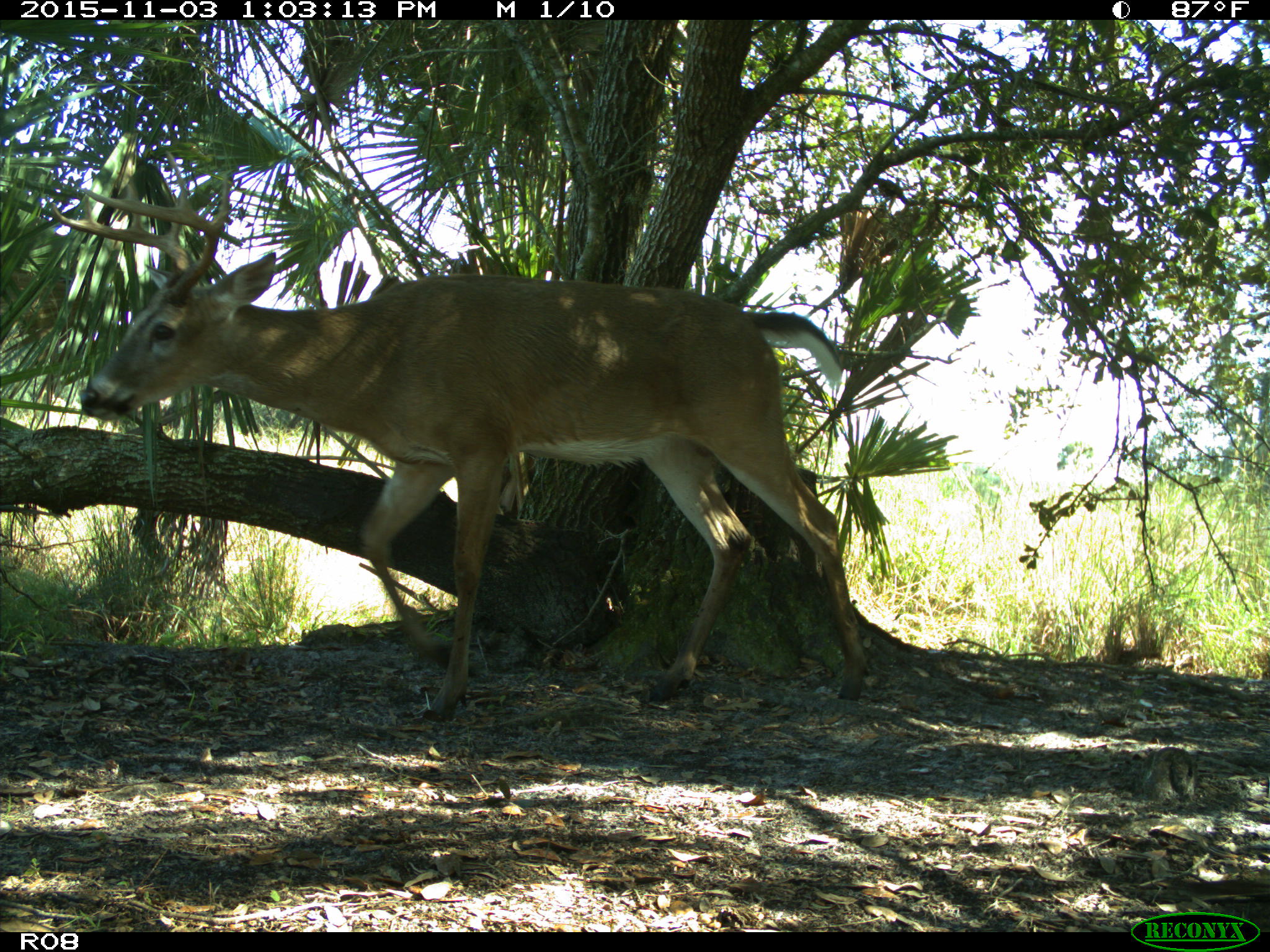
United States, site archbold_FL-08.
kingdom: Animalia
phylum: Chordata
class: Mammalia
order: Artiodactyla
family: Cervidae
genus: Odocoileus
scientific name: Odocoileus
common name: deer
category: unidentified deer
Unidentified deer (deer) (Odocoileus).